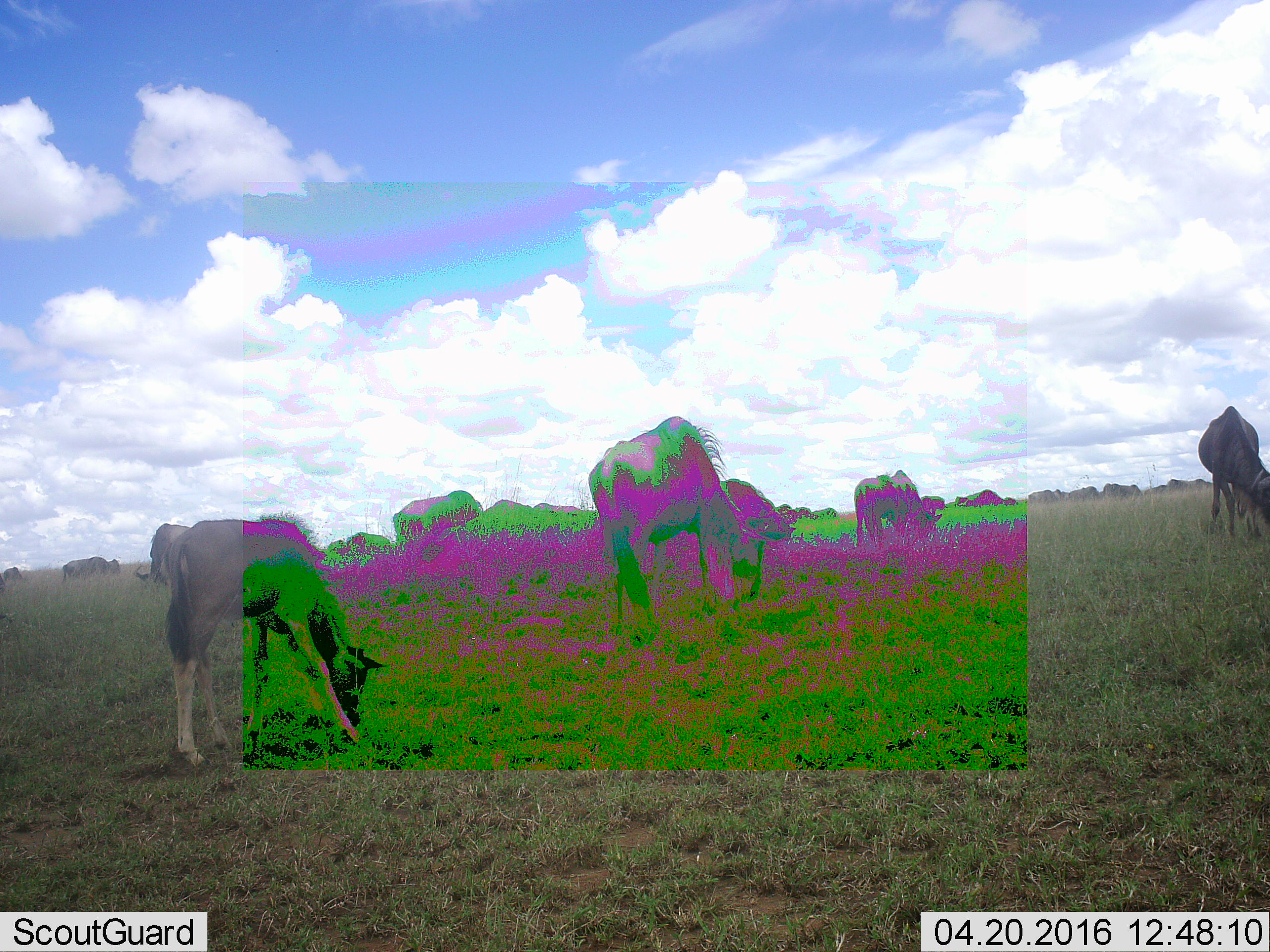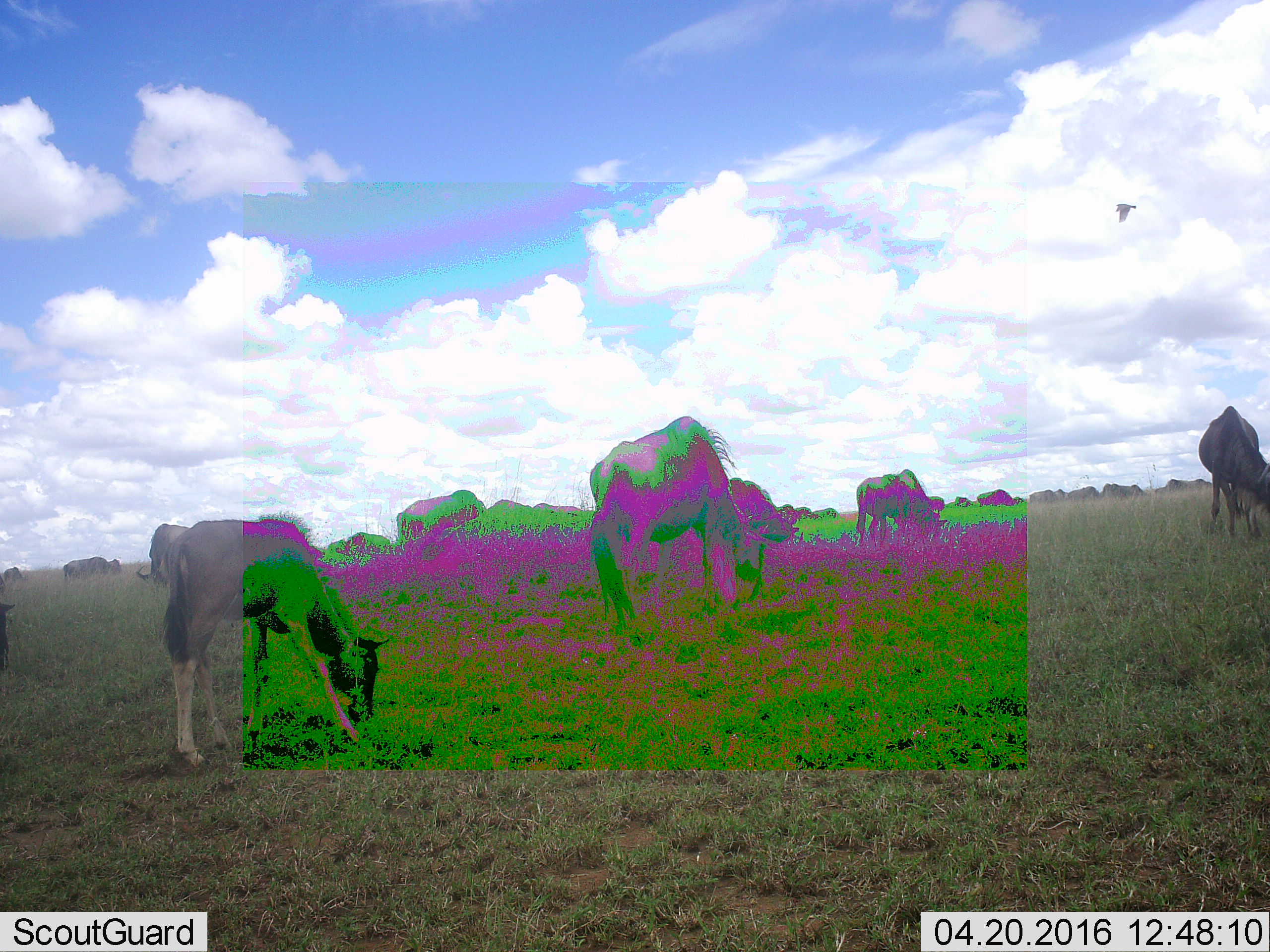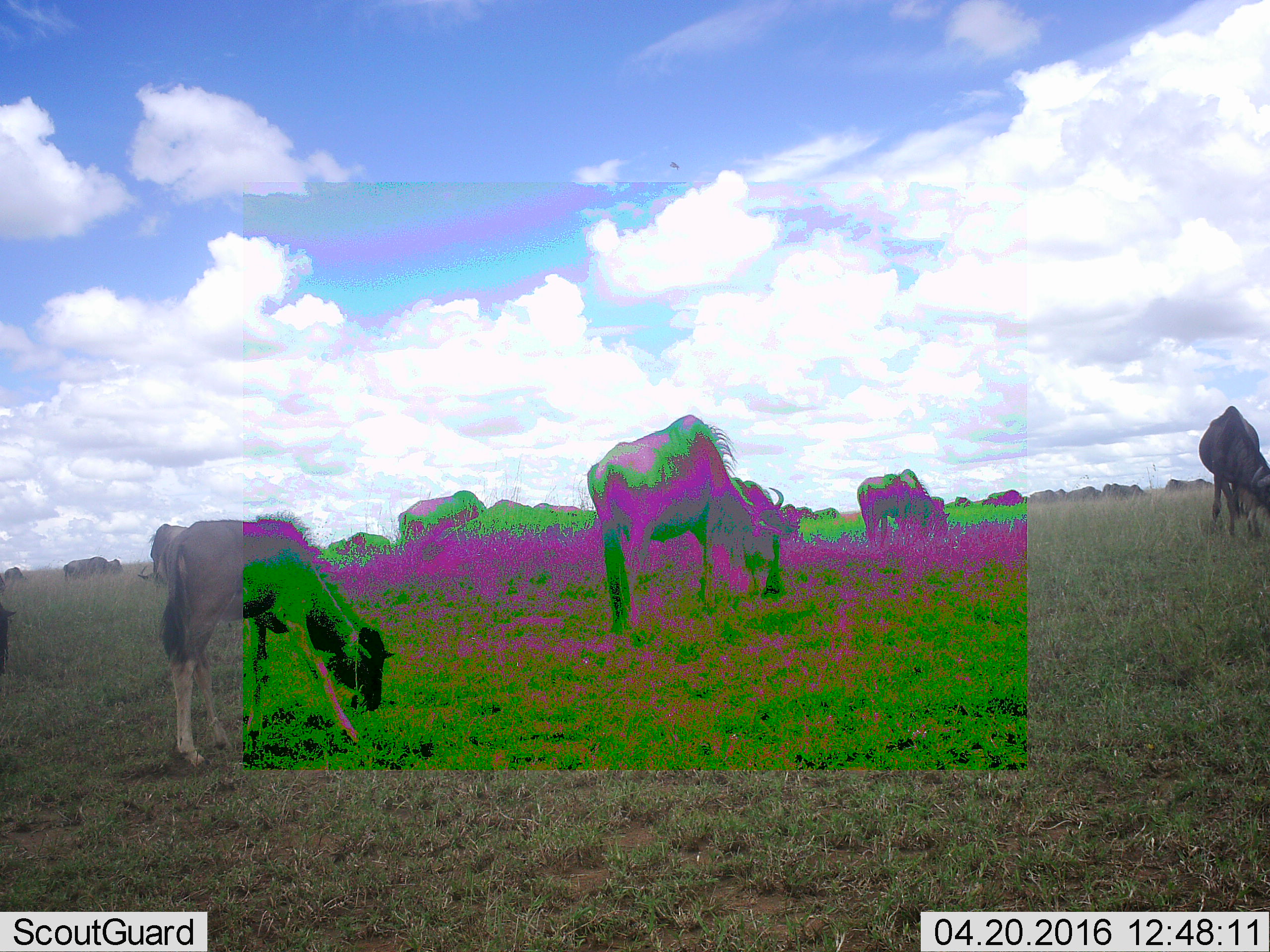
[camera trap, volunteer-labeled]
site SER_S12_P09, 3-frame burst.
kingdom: Animalia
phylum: Chordata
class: Mammalia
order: Artiodactyla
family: Bovidae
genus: Connochaetes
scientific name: Connochaetes taurinus taurinus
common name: blue wildebeest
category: wildebeestblue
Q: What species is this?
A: Wildebeestblue (blue wildebeest) (Connochaetes taurinus taurinus).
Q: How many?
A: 11-50.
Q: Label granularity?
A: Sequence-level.